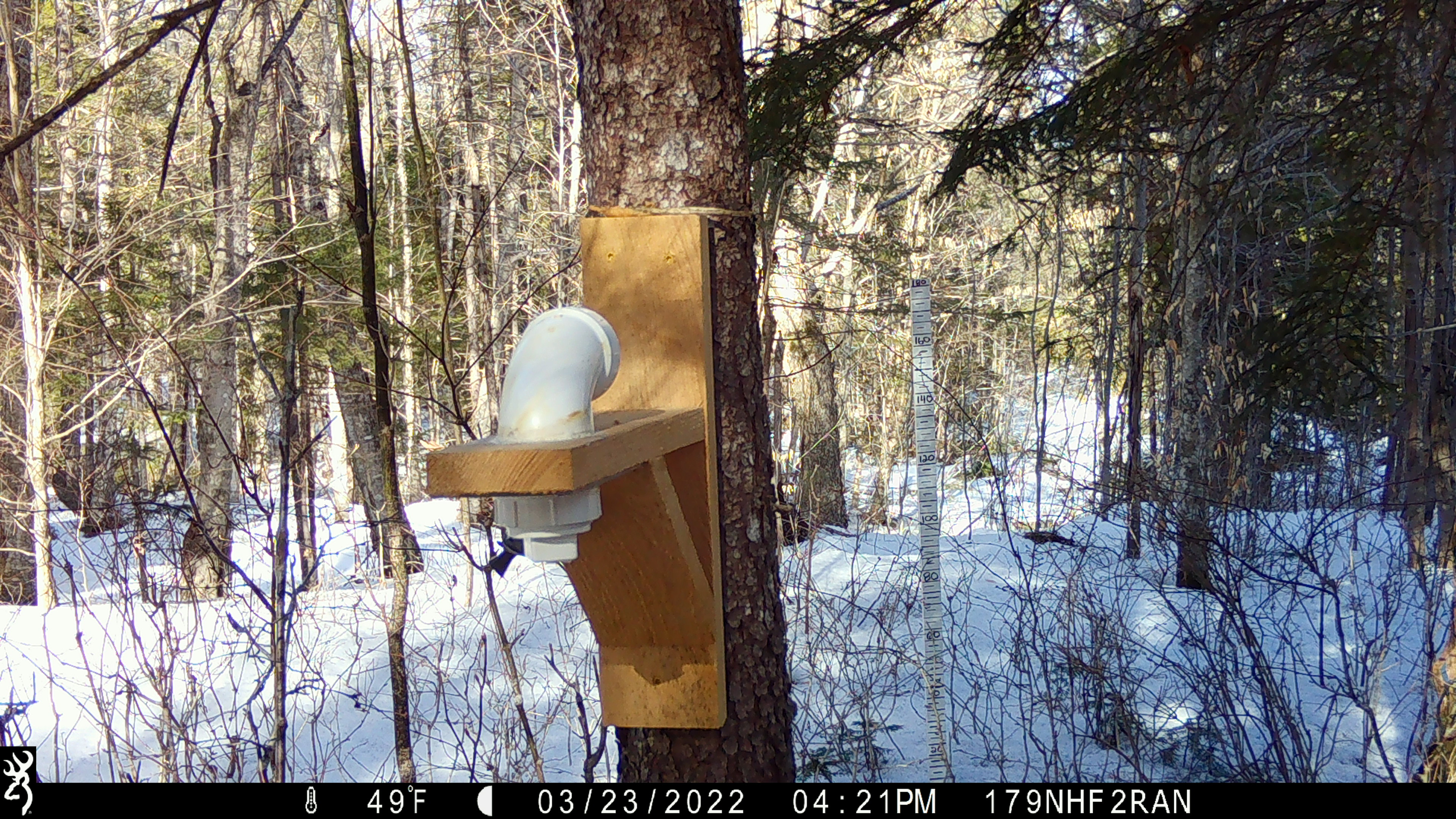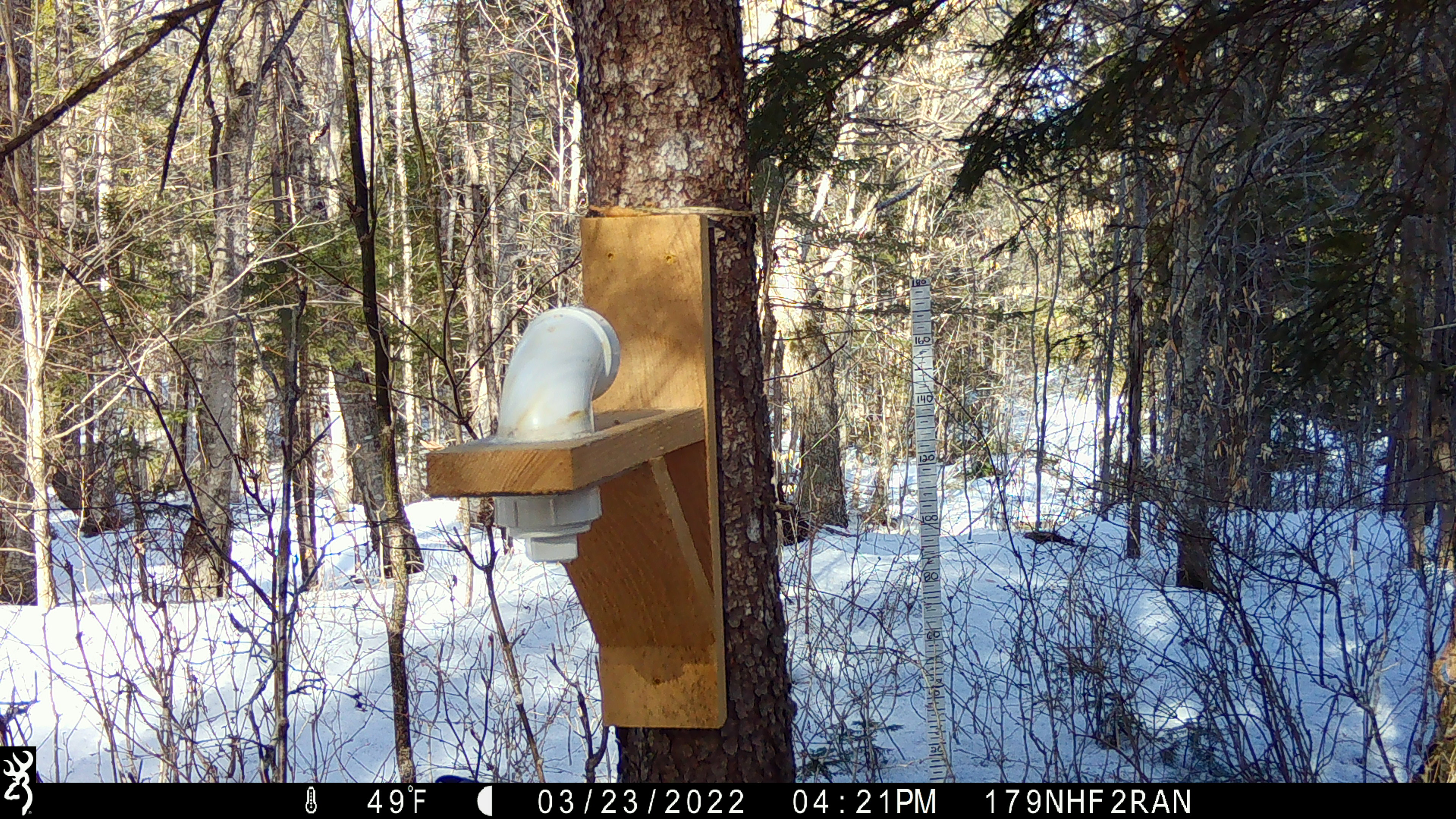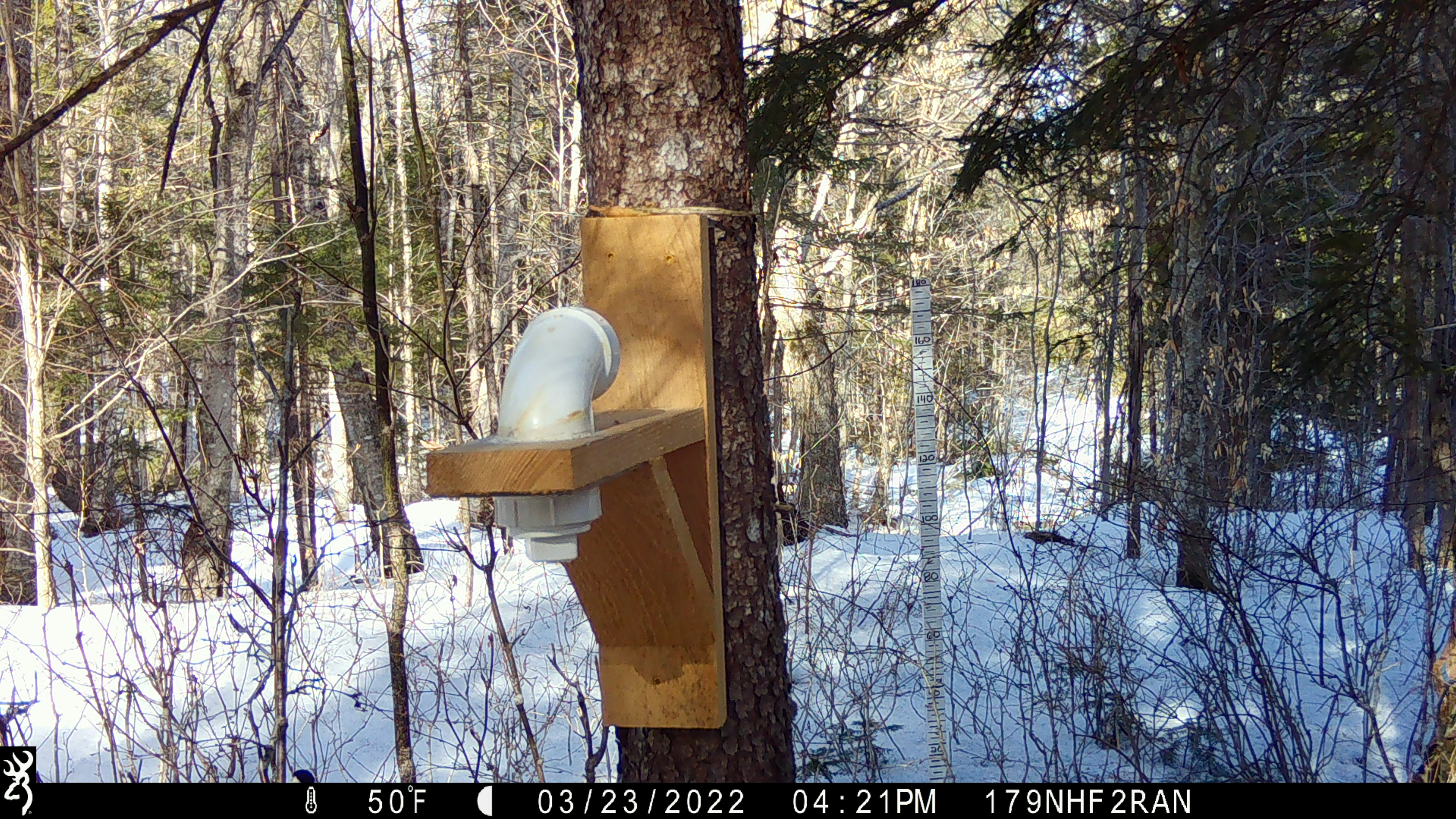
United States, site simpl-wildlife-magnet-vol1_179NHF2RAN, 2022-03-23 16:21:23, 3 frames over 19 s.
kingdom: Animalia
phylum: Chordata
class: Aves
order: Passeriformes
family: Paridae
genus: Poecile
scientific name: Poecile atricapillus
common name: black-capped chickadee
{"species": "black-capped chickadee (Poecile atricapillus)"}